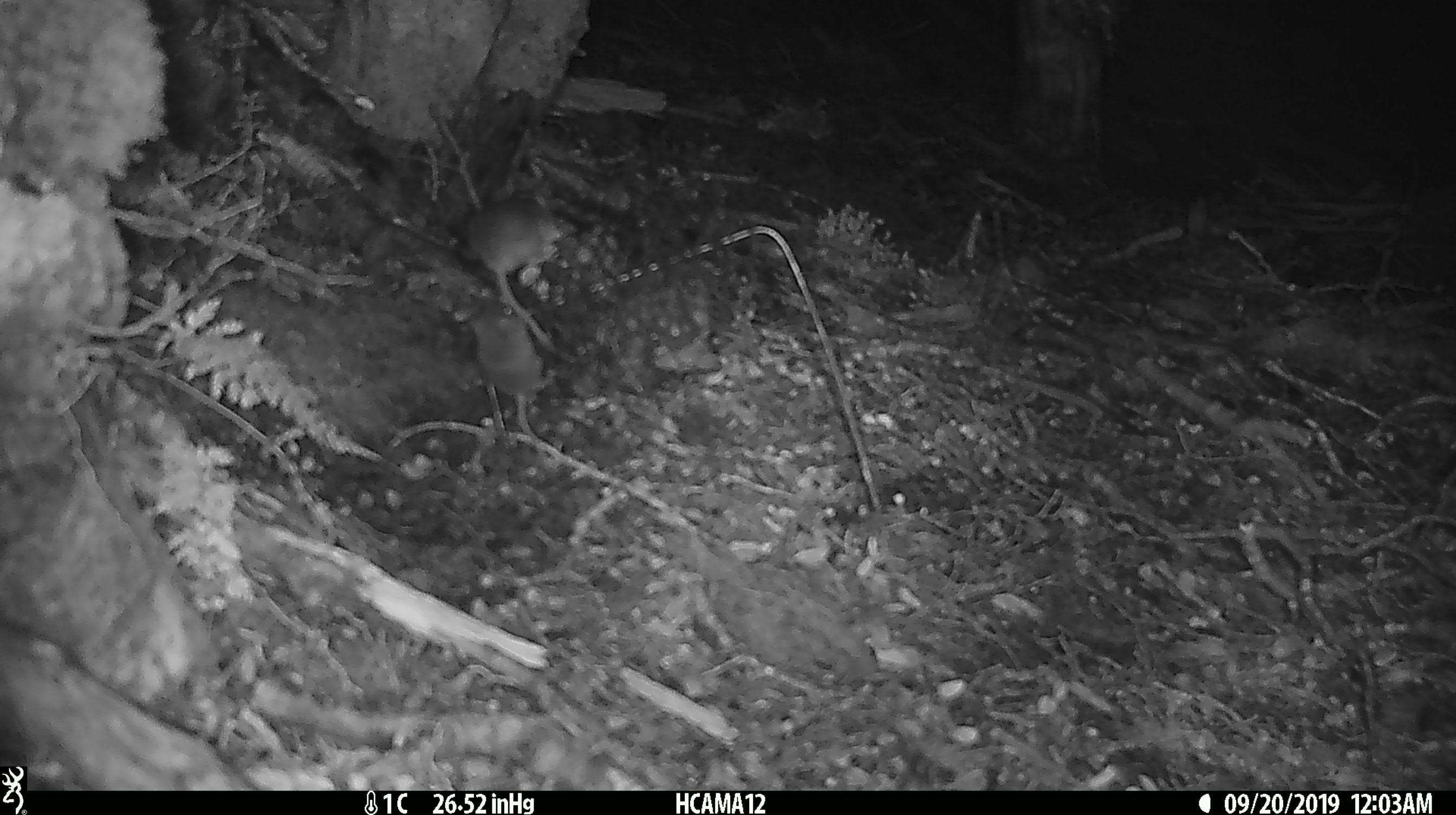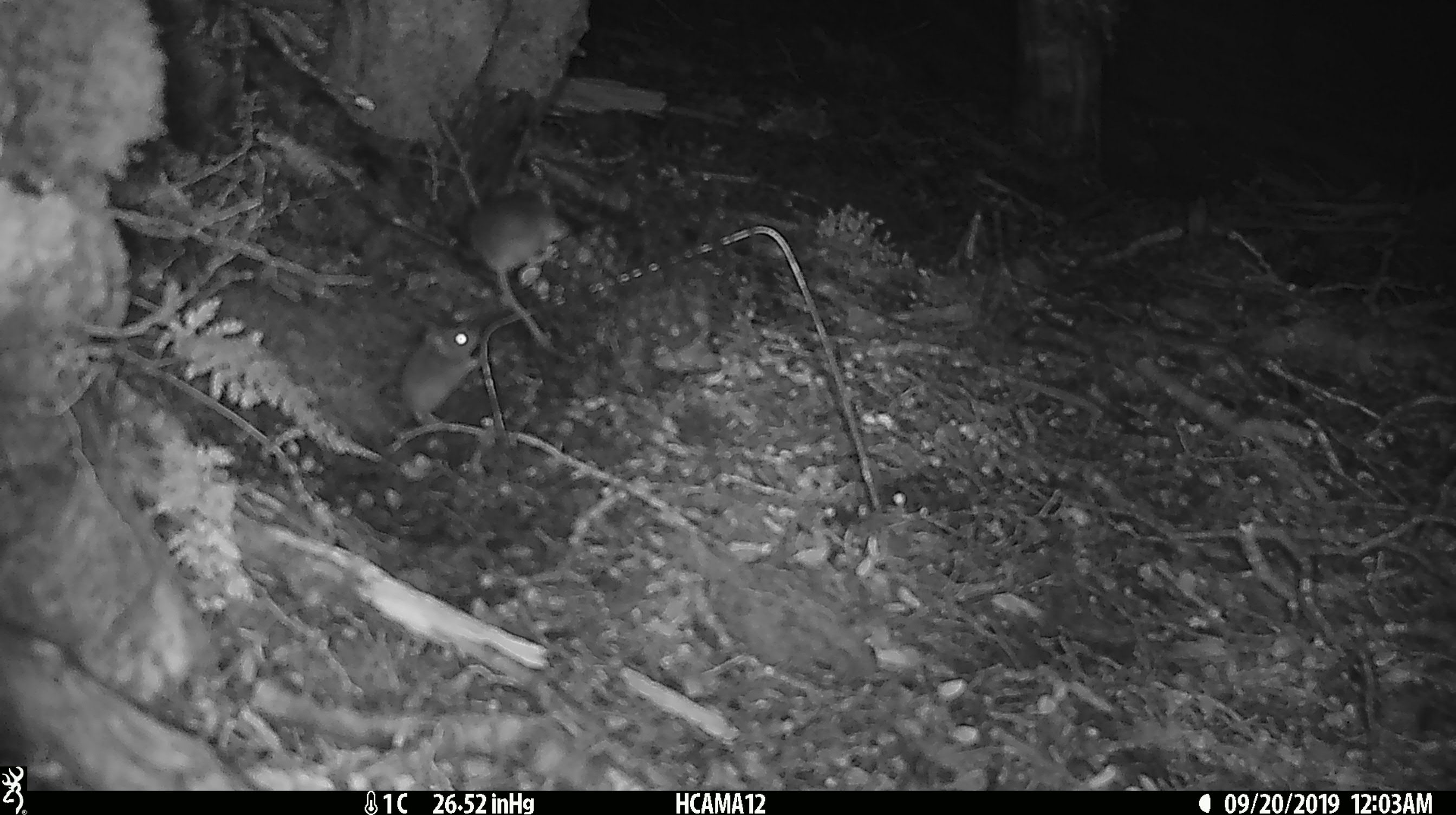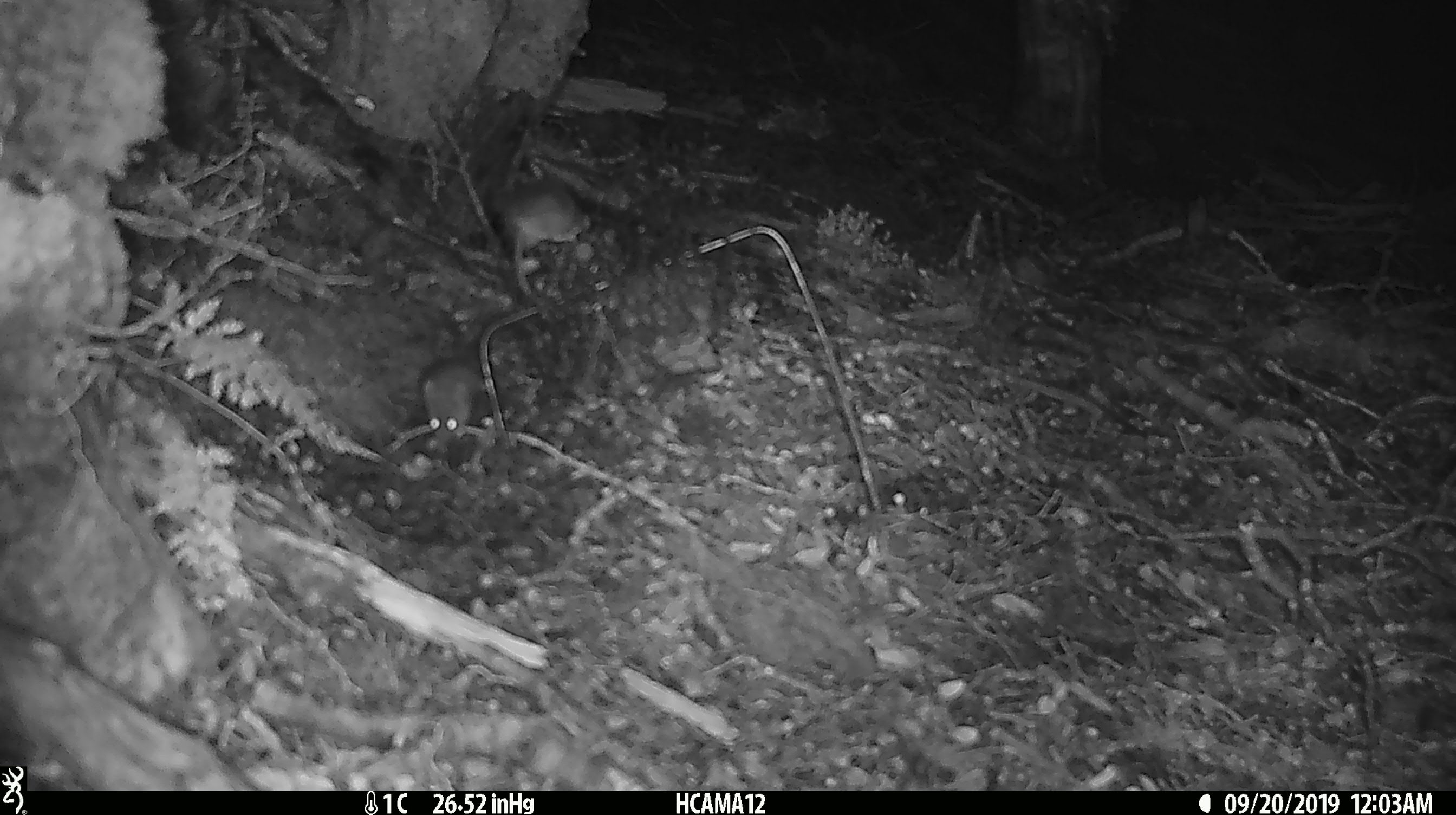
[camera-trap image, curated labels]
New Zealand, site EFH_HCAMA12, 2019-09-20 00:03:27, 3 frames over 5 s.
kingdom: Animalia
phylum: Chordata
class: Mammalia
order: Rodentia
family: Muridae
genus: Mus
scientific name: Mus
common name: mouse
Mouse (Mus).